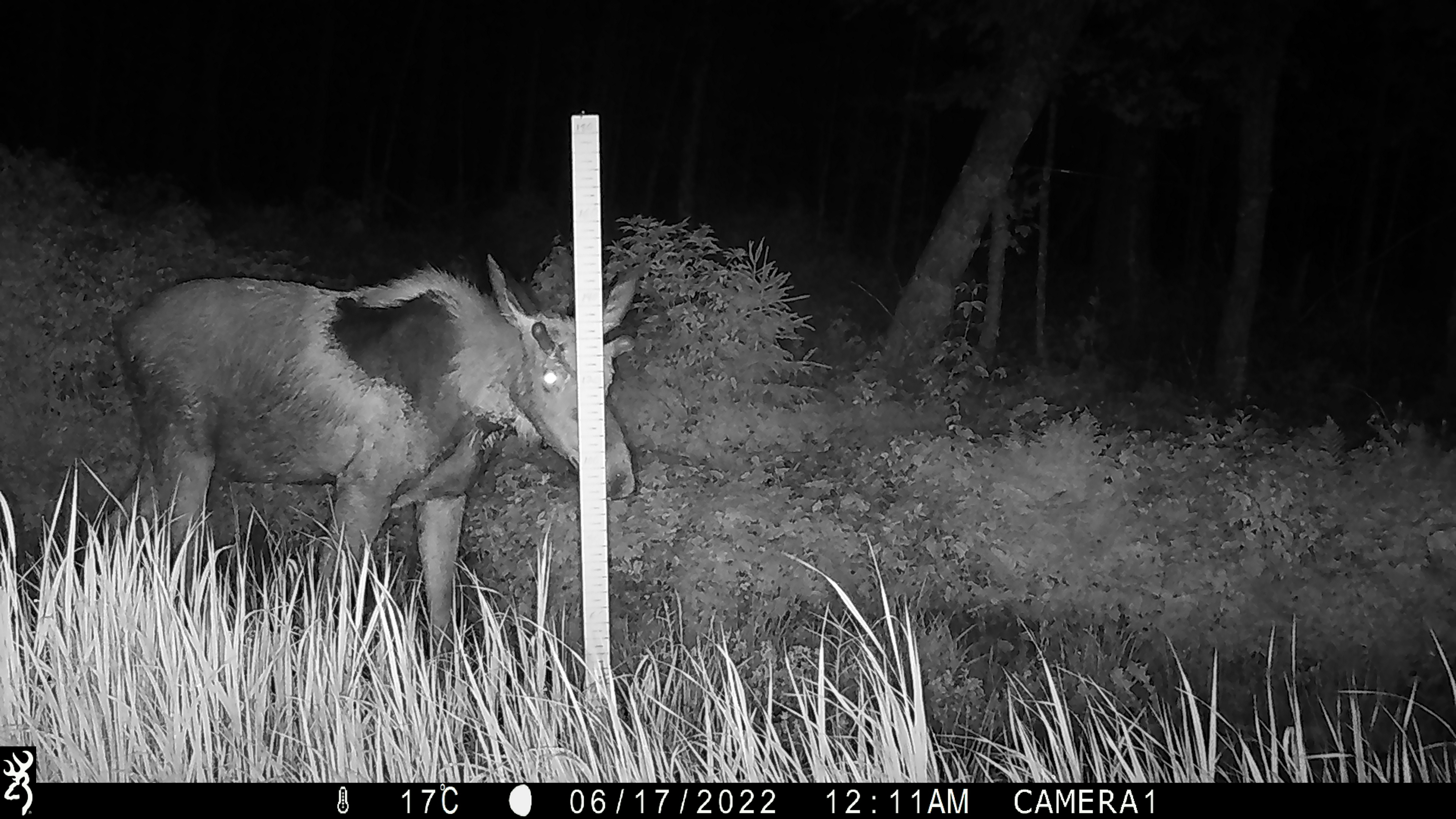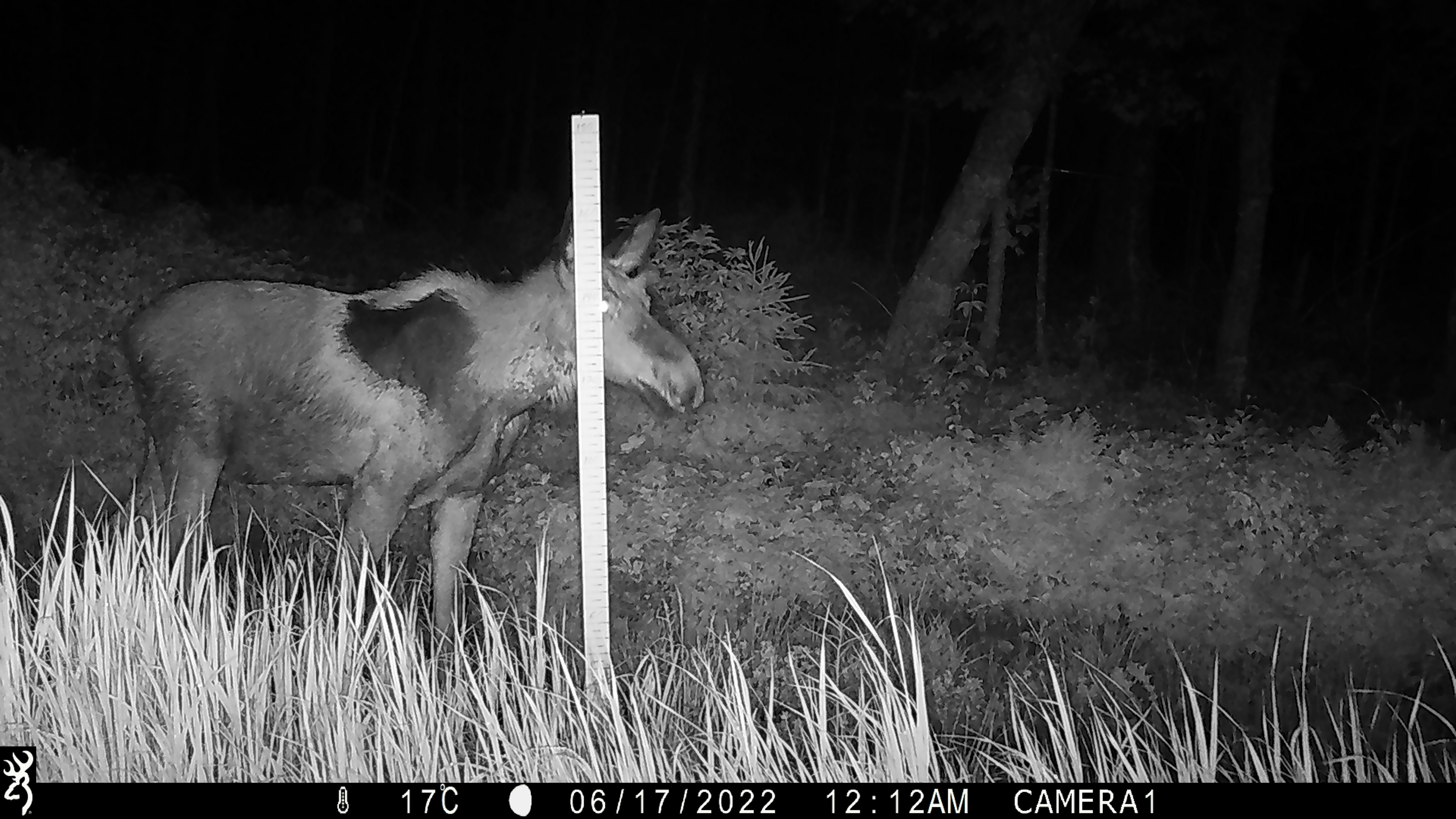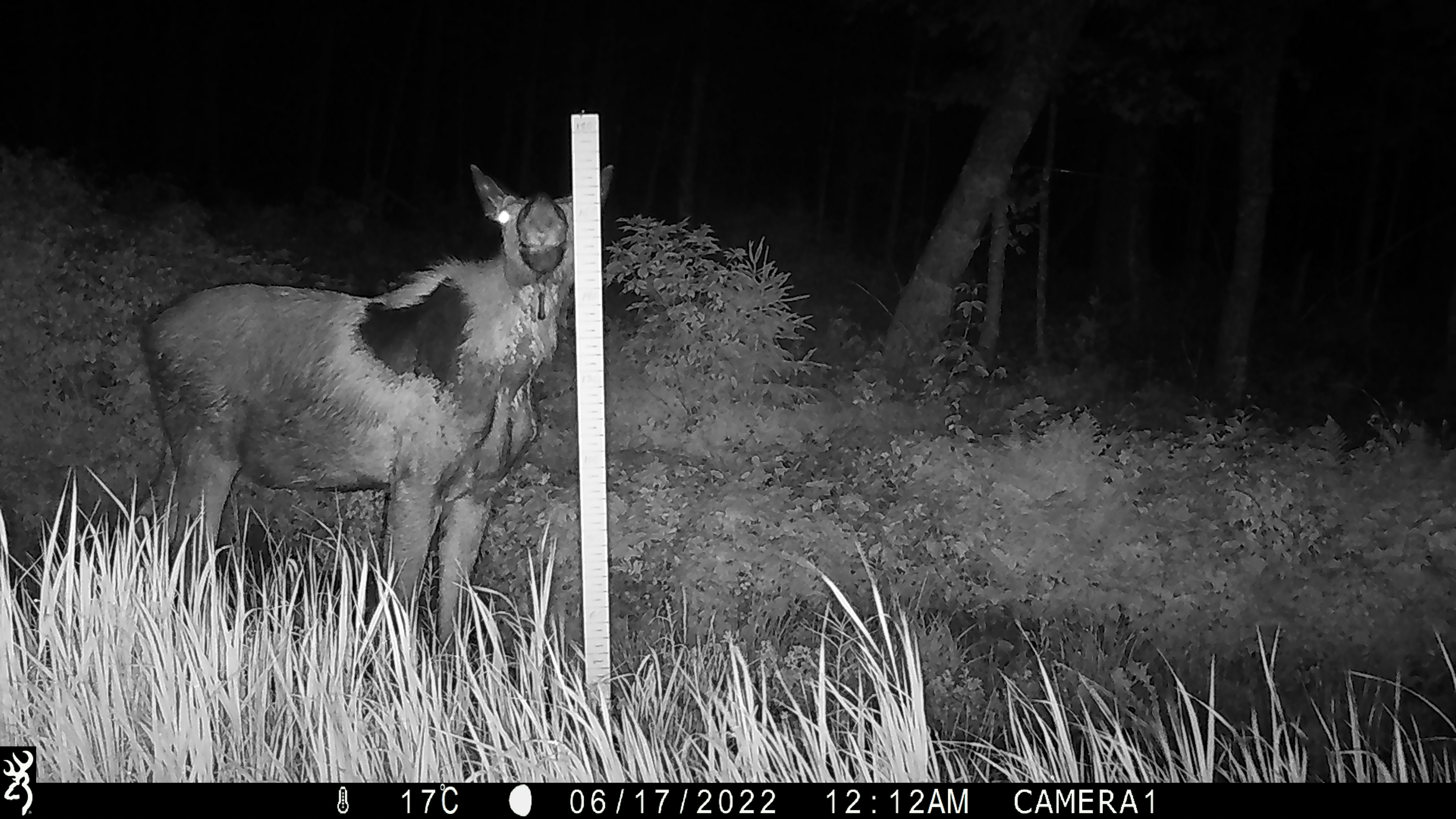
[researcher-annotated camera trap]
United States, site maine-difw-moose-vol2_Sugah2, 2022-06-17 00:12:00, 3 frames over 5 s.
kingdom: Animalia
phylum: Chordata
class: Mammalia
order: Artiodactyla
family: Cervidae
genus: Alces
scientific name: Alces alces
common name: moose